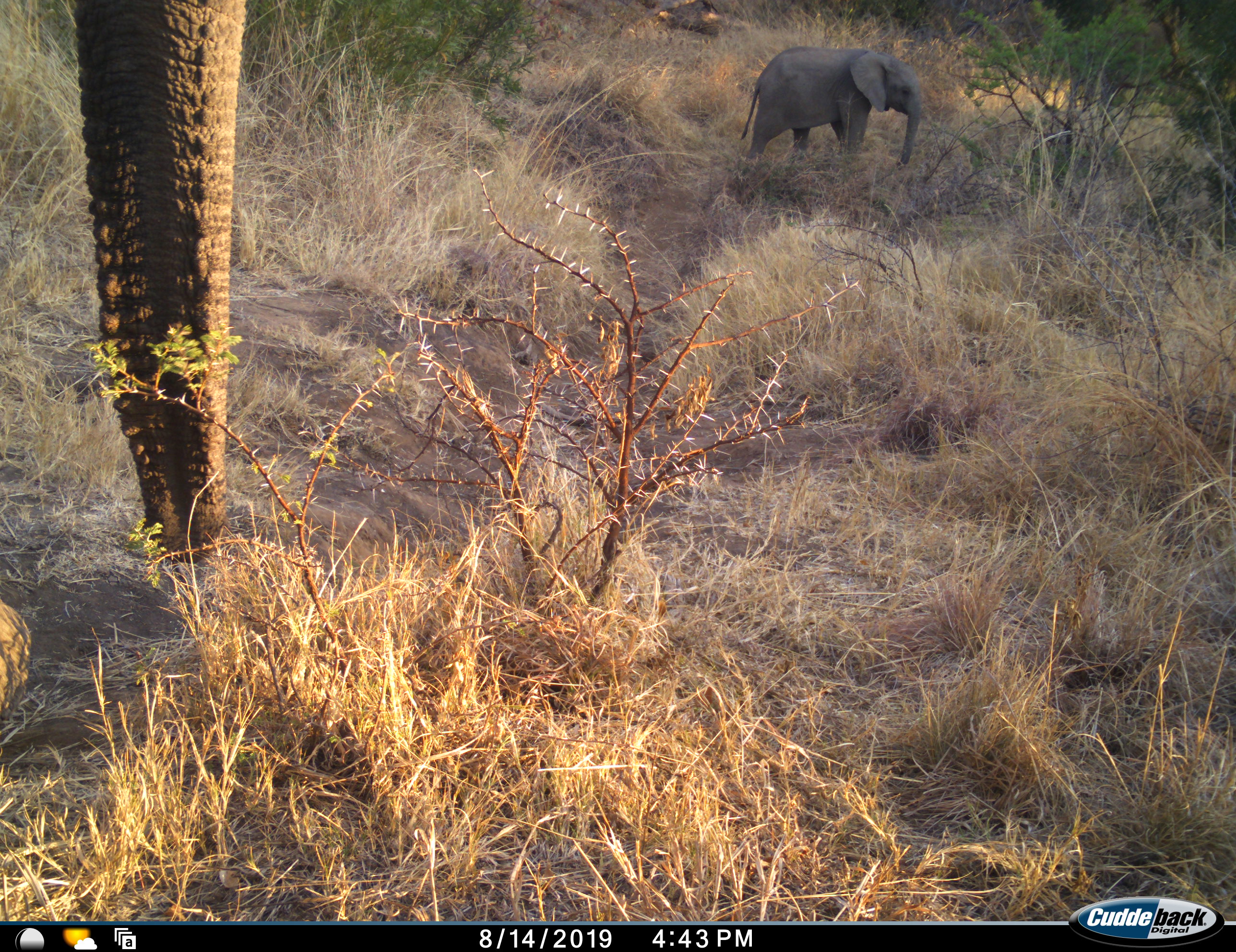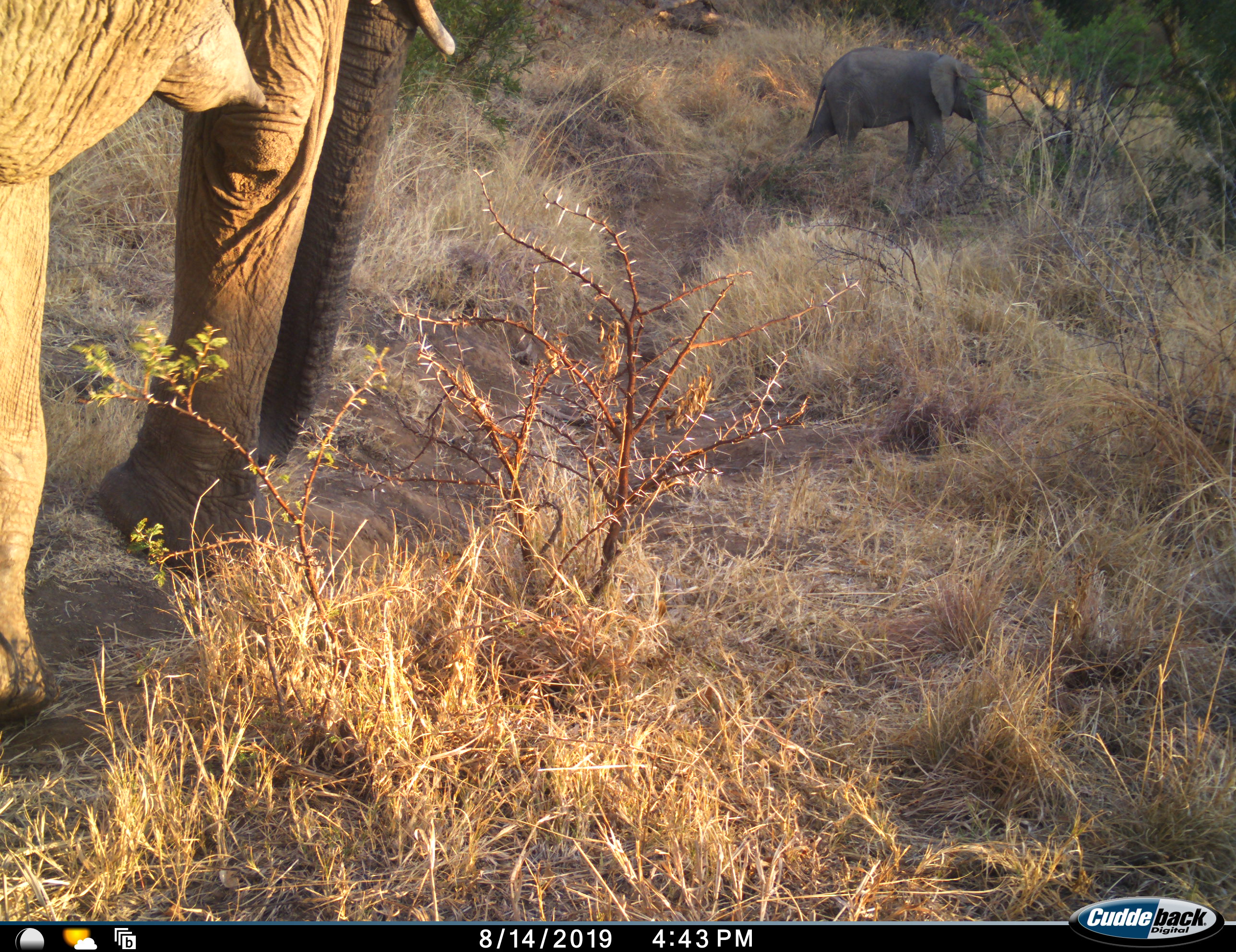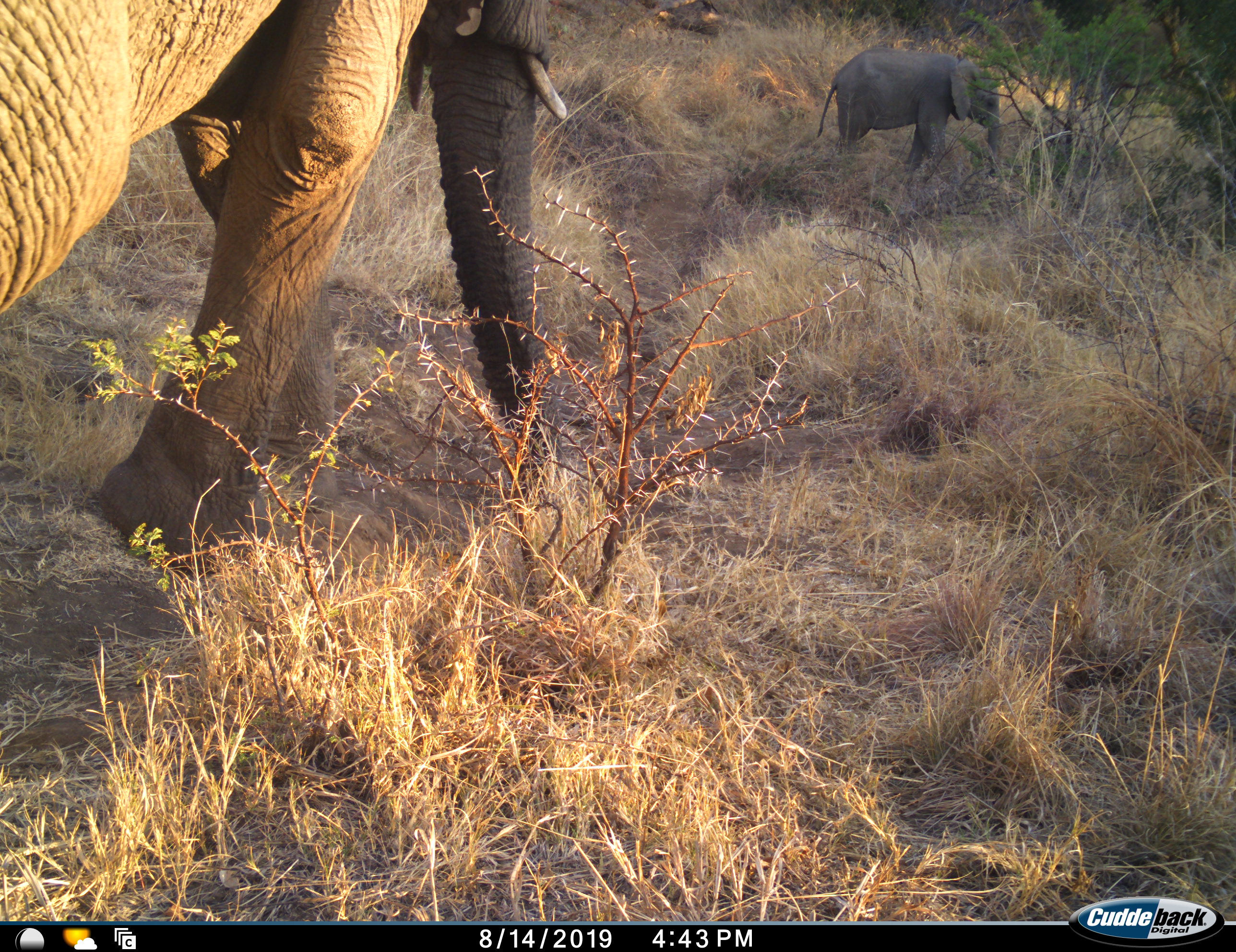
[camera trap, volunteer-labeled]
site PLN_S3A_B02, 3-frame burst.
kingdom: Animalia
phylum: Chordata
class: Mammalia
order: Proboscidea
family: Elephantidae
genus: Loxodonta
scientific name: Loxodonta africana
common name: african bush elephant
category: elephant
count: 2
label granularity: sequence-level